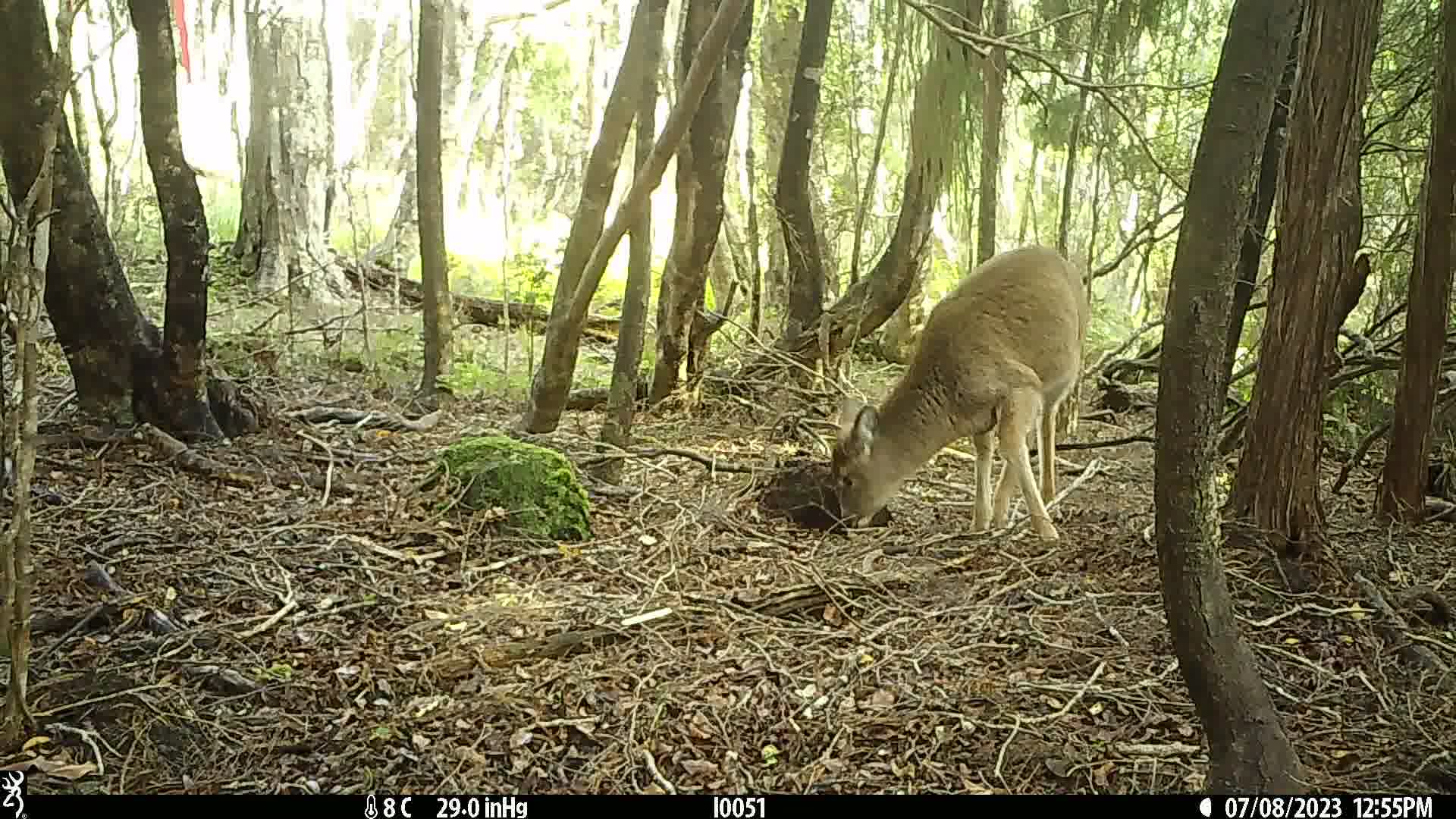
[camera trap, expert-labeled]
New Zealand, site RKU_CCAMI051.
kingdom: Animalia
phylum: Chordata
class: Mammalia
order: Artiodactyla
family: Cervidae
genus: Odocoileus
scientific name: Odocoileus virginianus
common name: white-tailed deer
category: white tailed deer